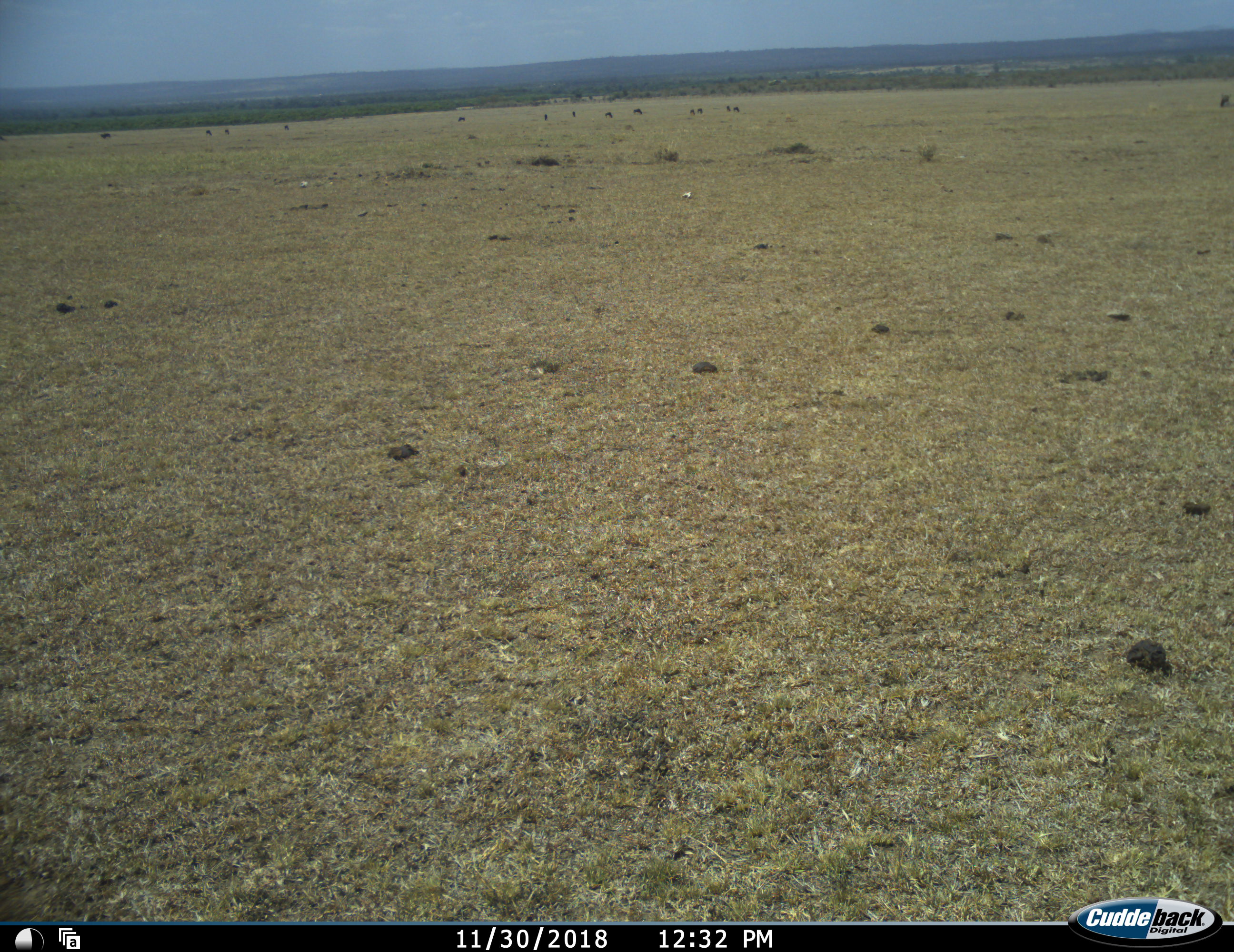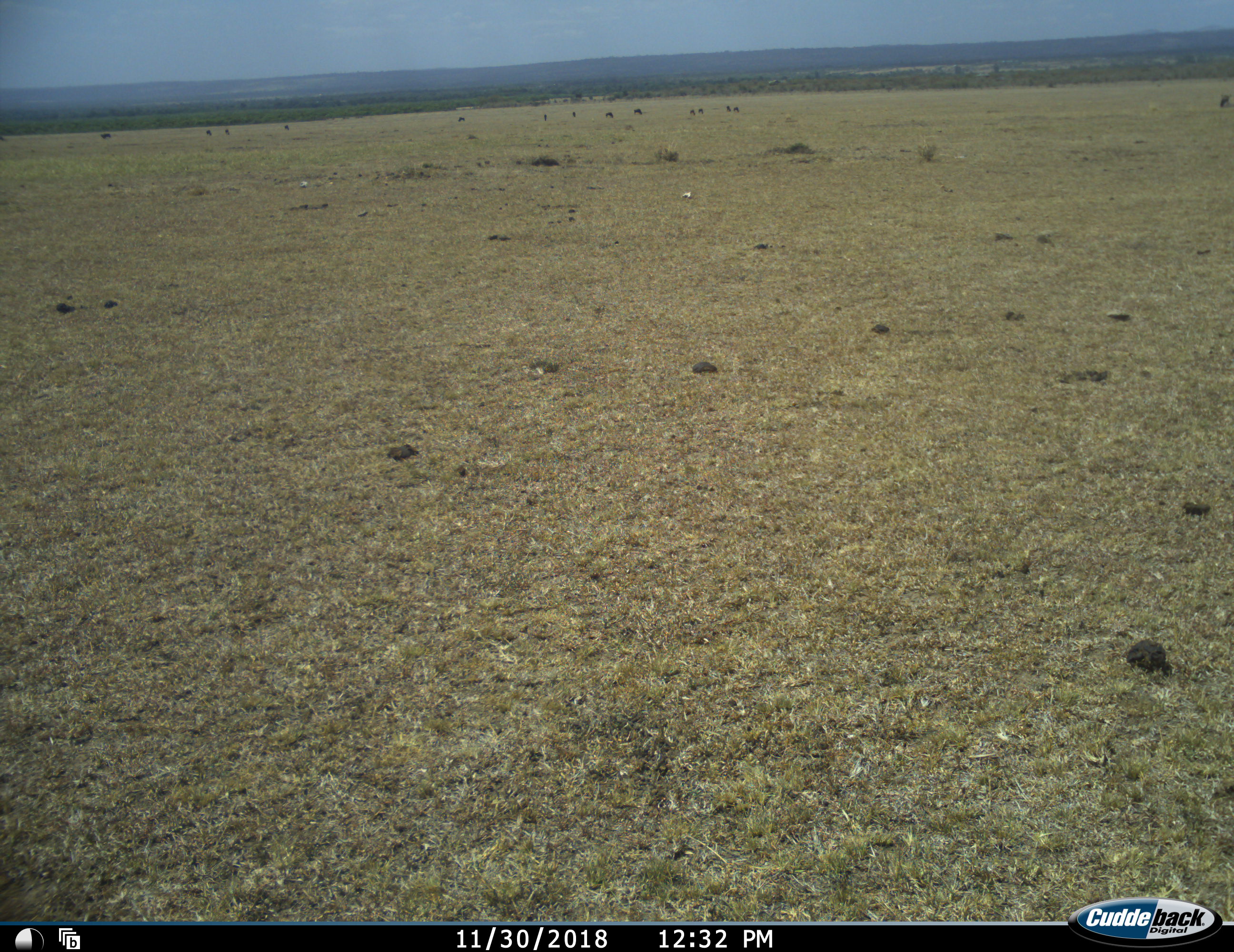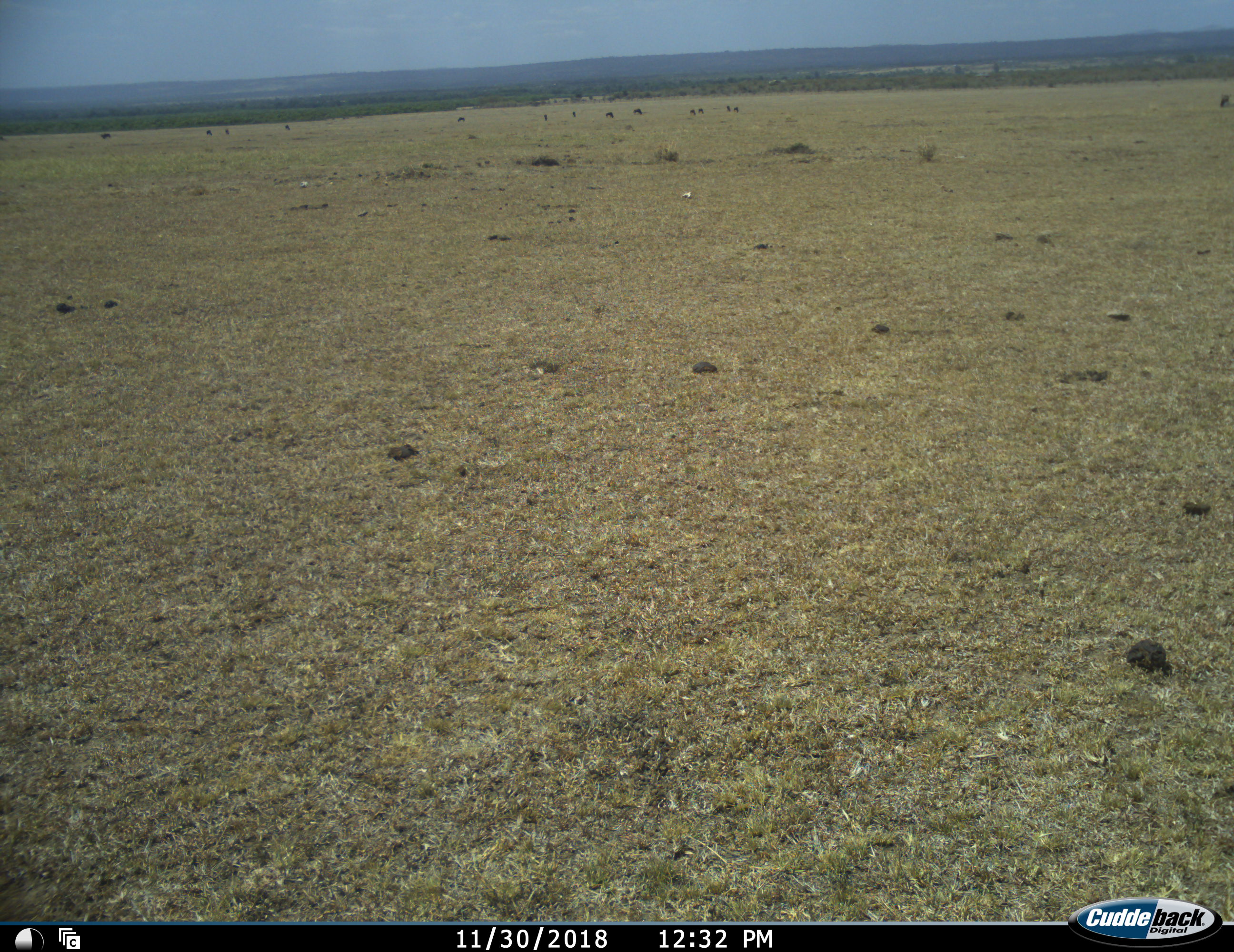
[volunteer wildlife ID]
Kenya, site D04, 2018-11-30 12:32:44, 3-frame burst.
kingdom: Animalia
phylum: Chordata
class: Mammalia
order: Artiodactyla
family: Bovidae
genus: Connochaetes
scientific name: Connochaetes taurinus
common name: common wildebeest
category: wildebeest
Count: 11-50.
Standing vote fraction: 75%.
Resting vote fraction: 0%.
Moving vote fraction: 25%.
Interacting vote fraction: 0%.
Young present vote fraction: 0%.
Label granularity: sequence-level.